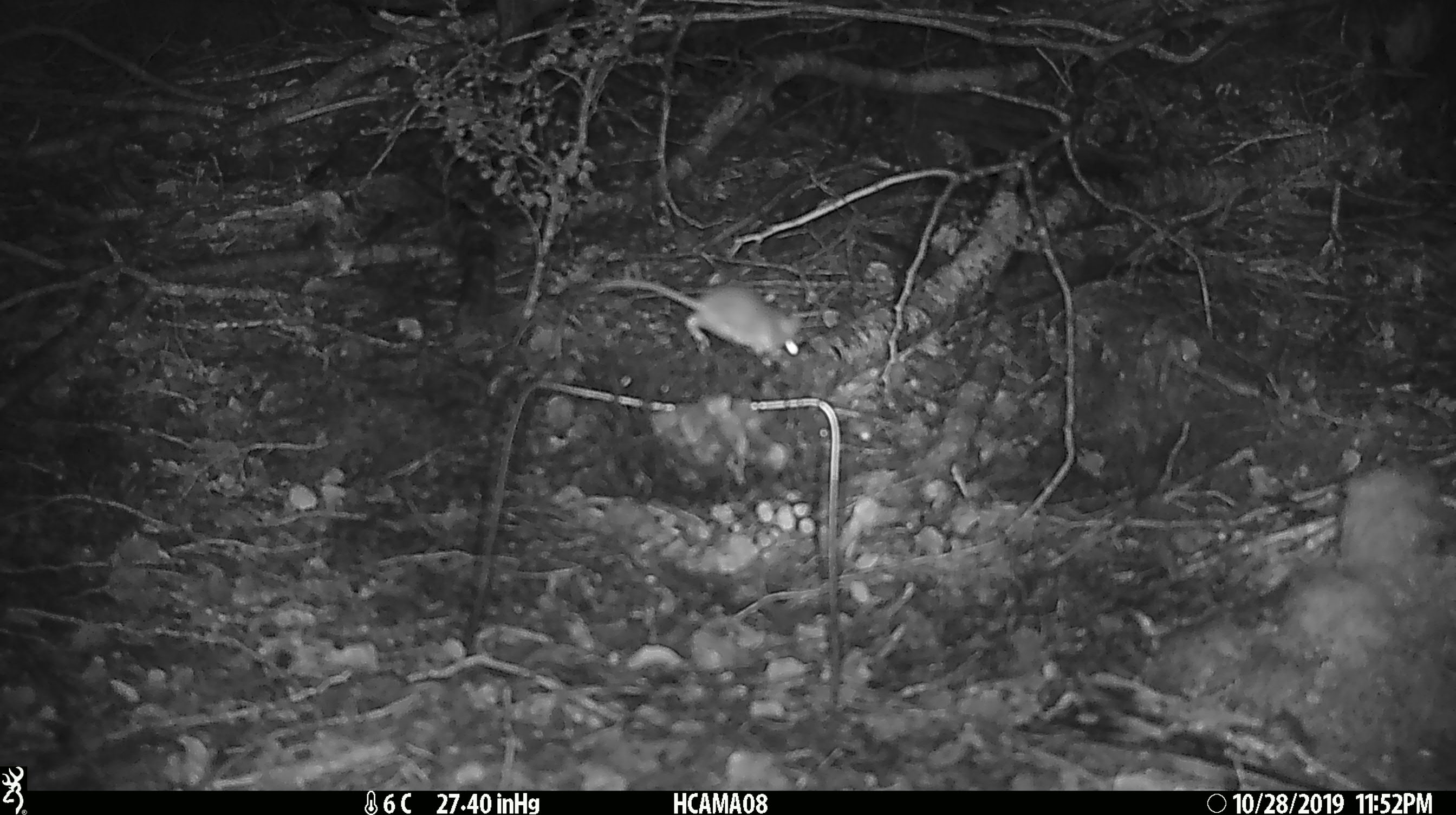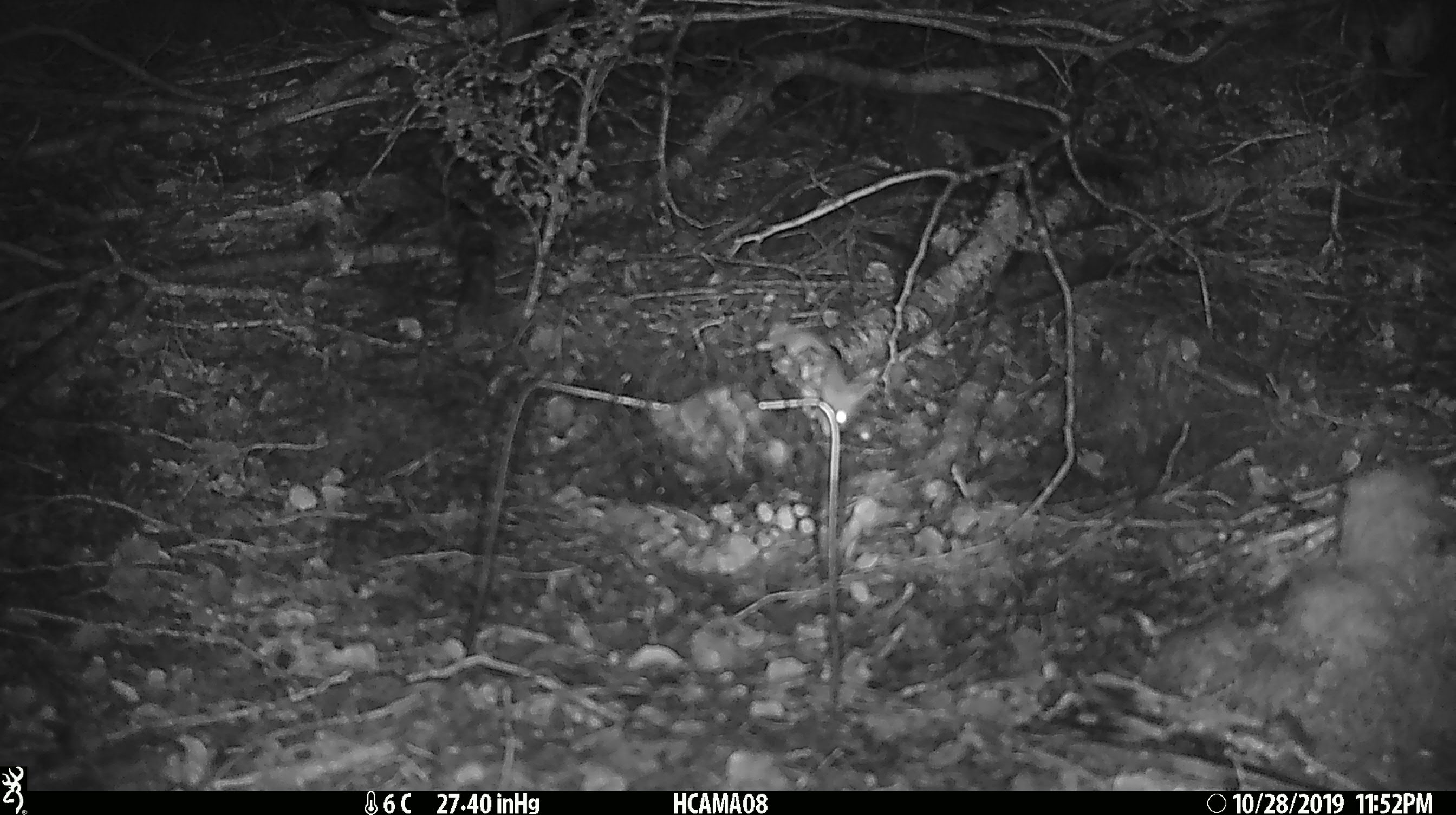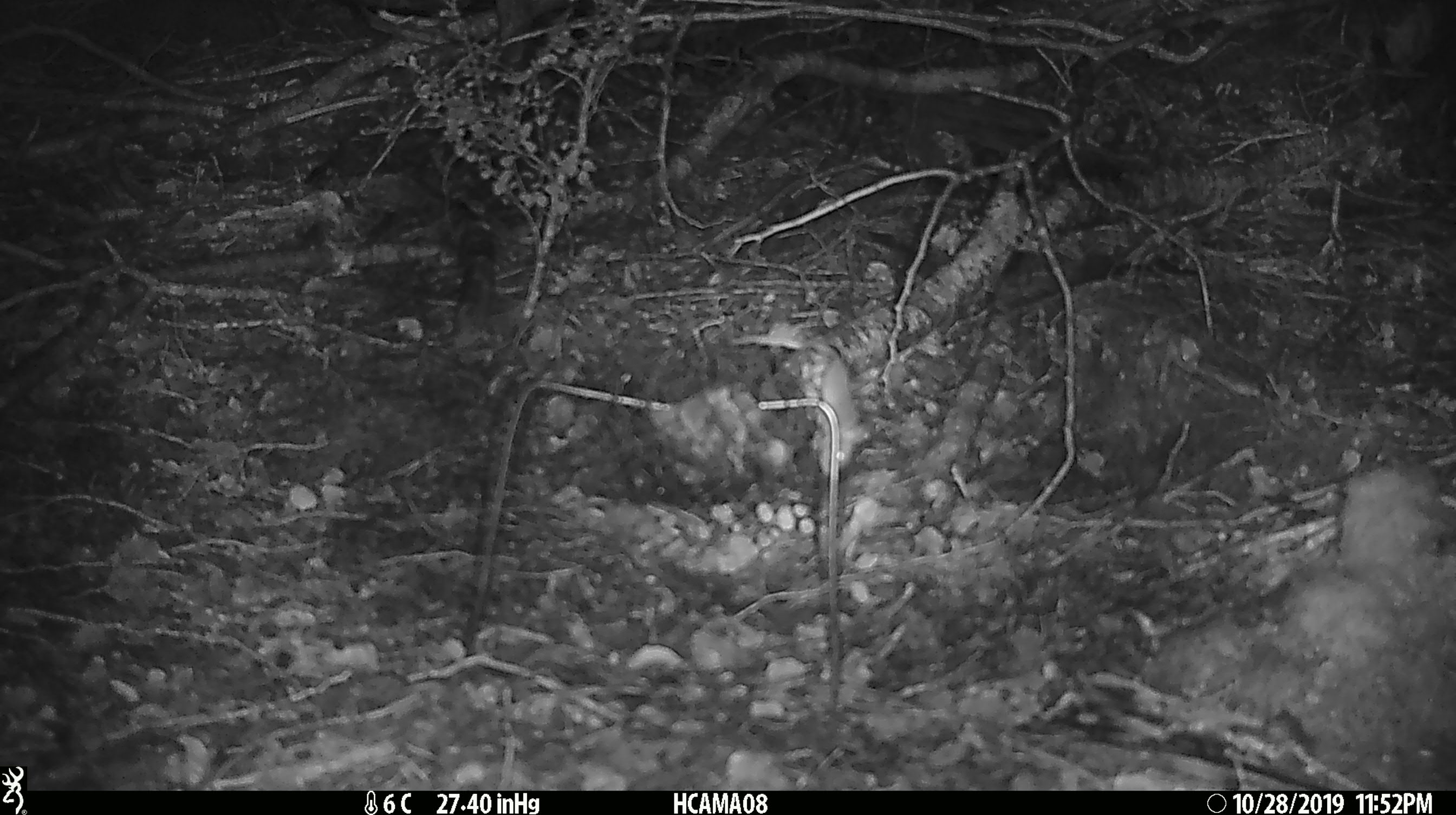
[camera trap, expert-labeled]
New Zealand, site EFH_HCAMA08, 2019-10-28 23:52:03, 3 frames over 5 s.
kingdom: Animalia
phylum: Chordata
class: Mammalia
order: Rodentia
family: Muridae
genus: Mus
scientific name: Mus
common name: mouse